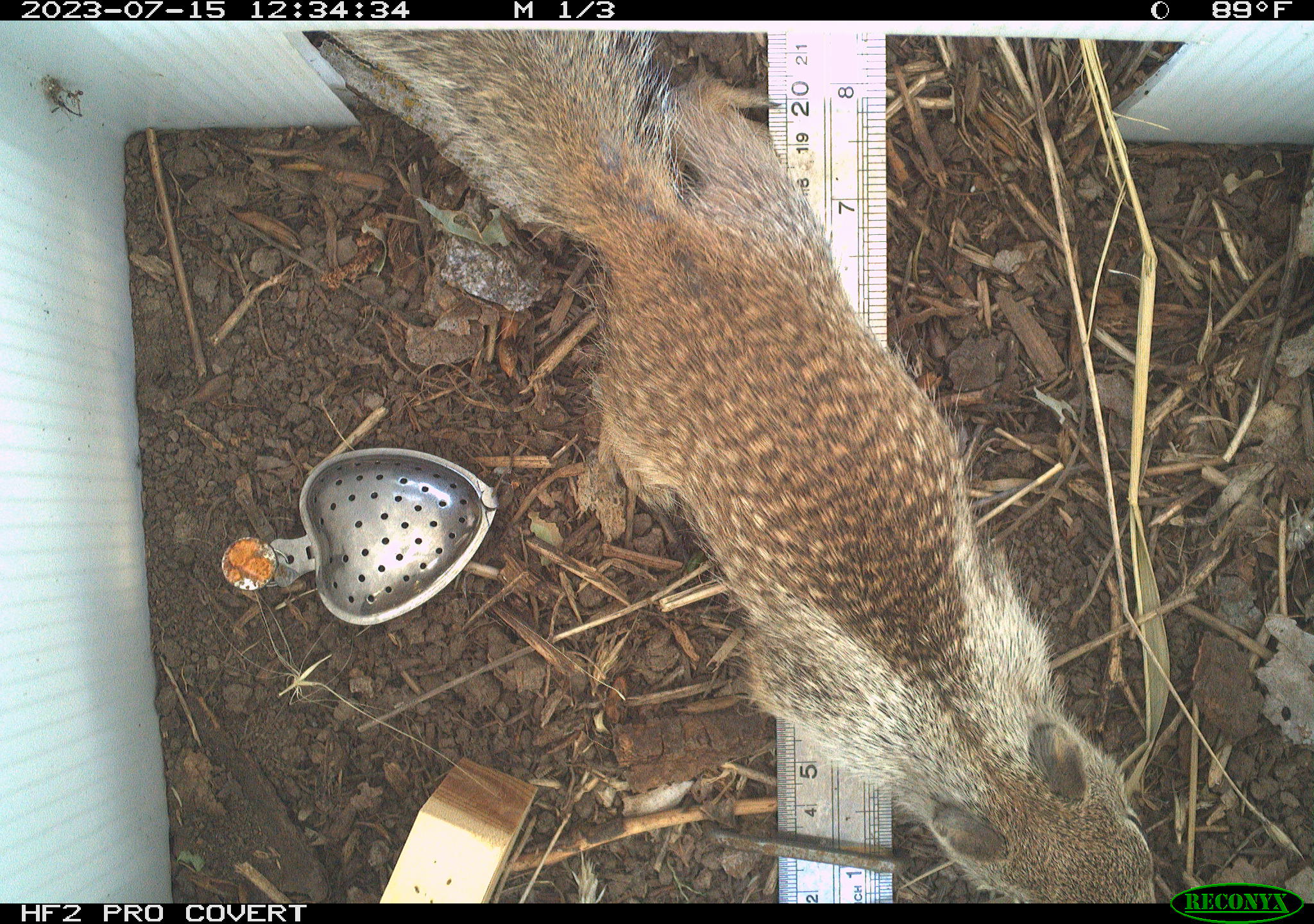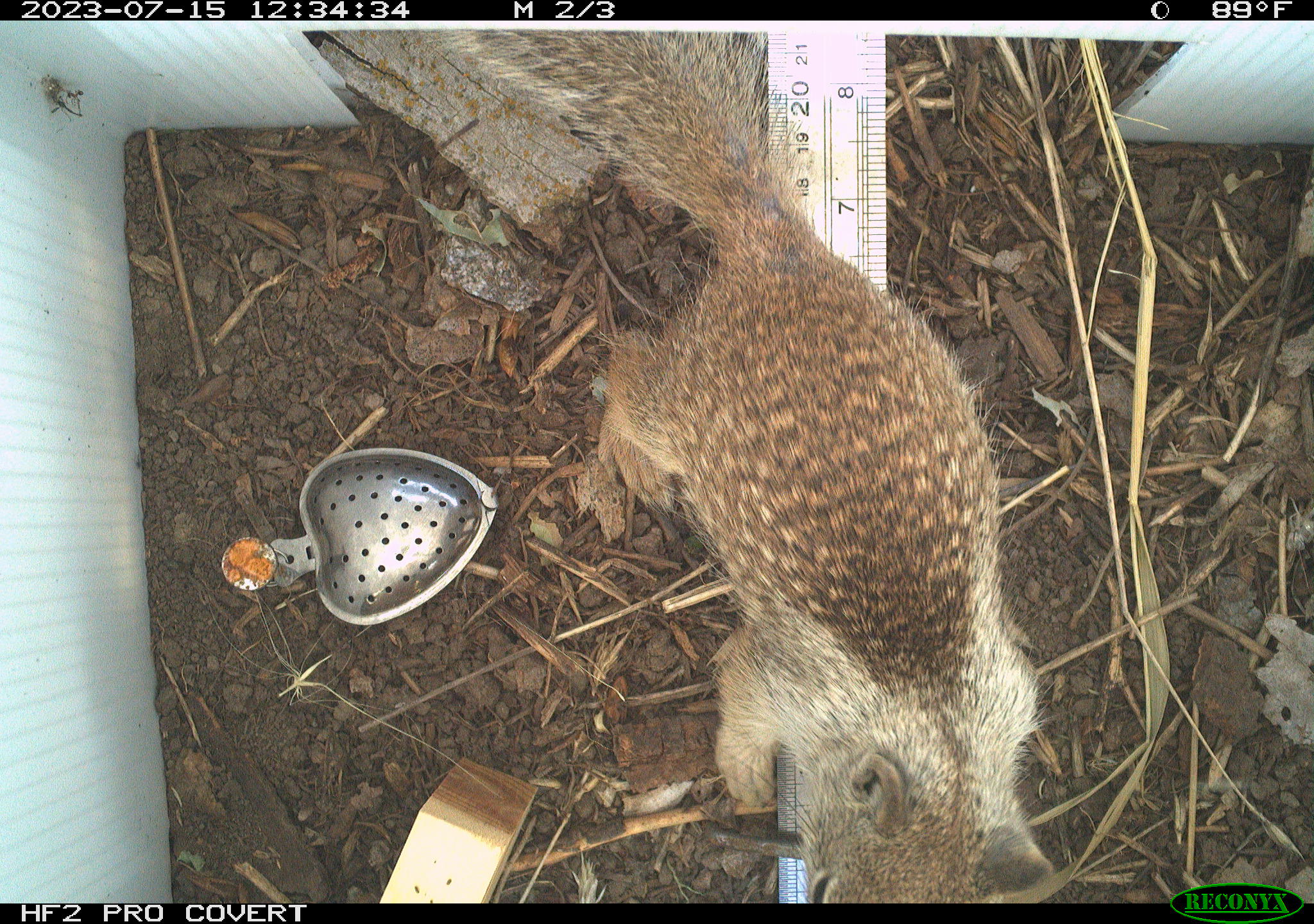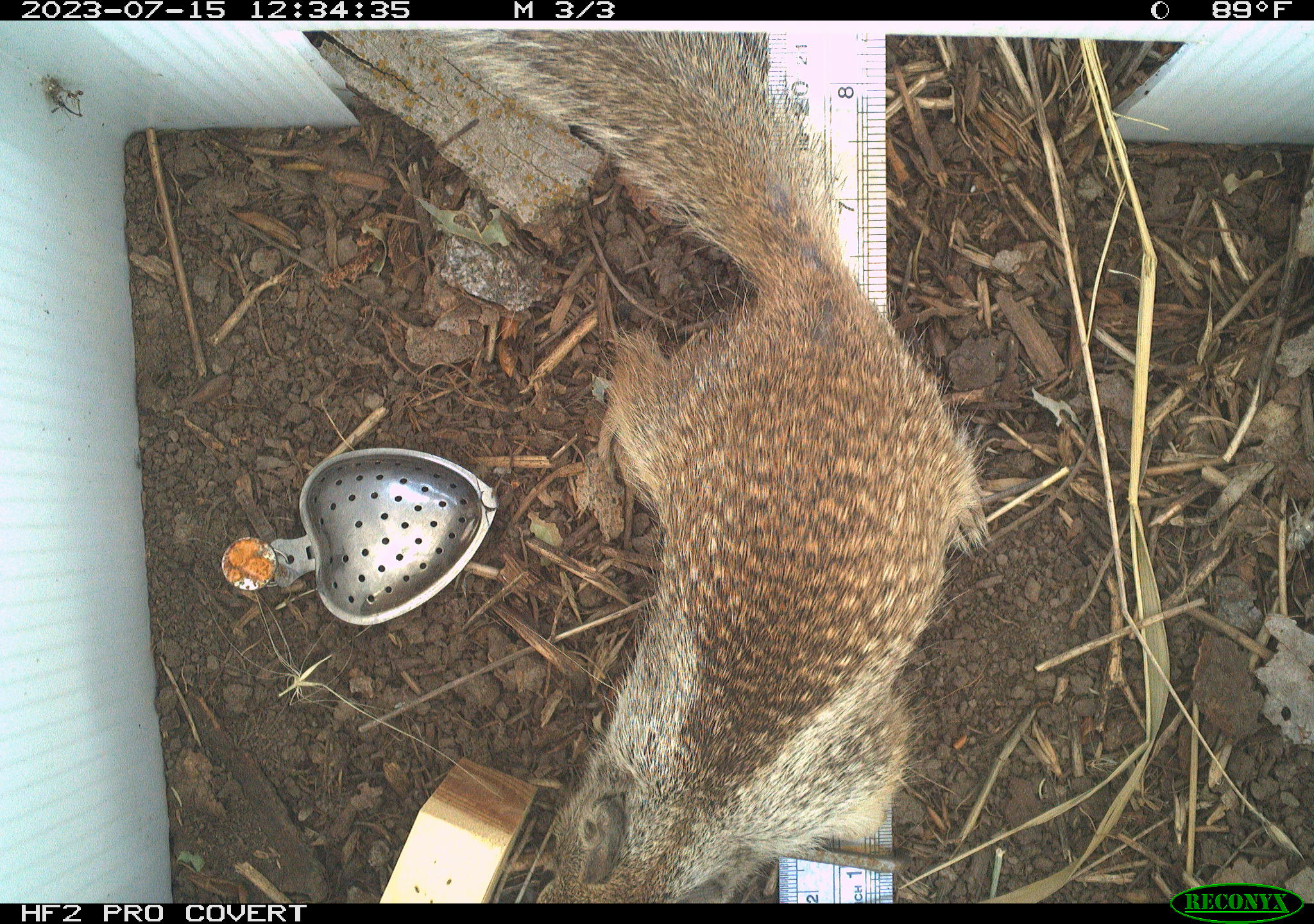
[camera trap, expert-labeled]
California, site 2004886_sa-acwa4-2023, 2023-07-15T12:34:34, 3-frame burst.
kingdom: Animalia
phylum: Chordata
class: Mammalia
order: Rodentia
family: Sciuridae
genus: Otospermophilus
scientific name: Otospermophilus beecheyi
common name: california ground squirrel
California ground squirrel (Otospermophilus beecheyi).